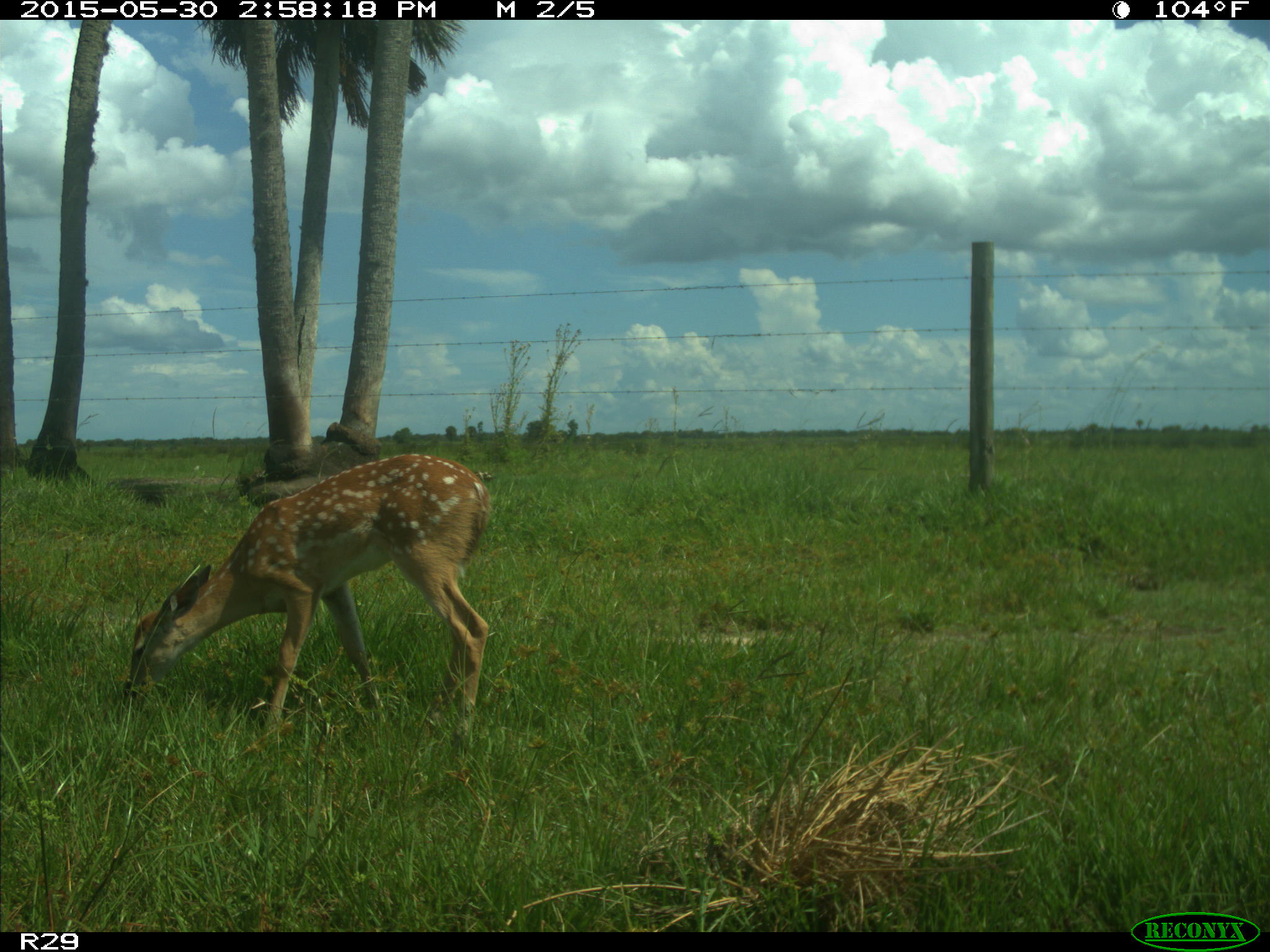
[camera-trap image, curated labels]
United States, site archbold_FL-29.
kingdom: Animalia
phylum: Chordata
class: Mammalia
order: Artiodactyla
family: Cervidae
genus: Odocoileus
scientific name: Odocoileus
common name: deer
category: unidentified deer